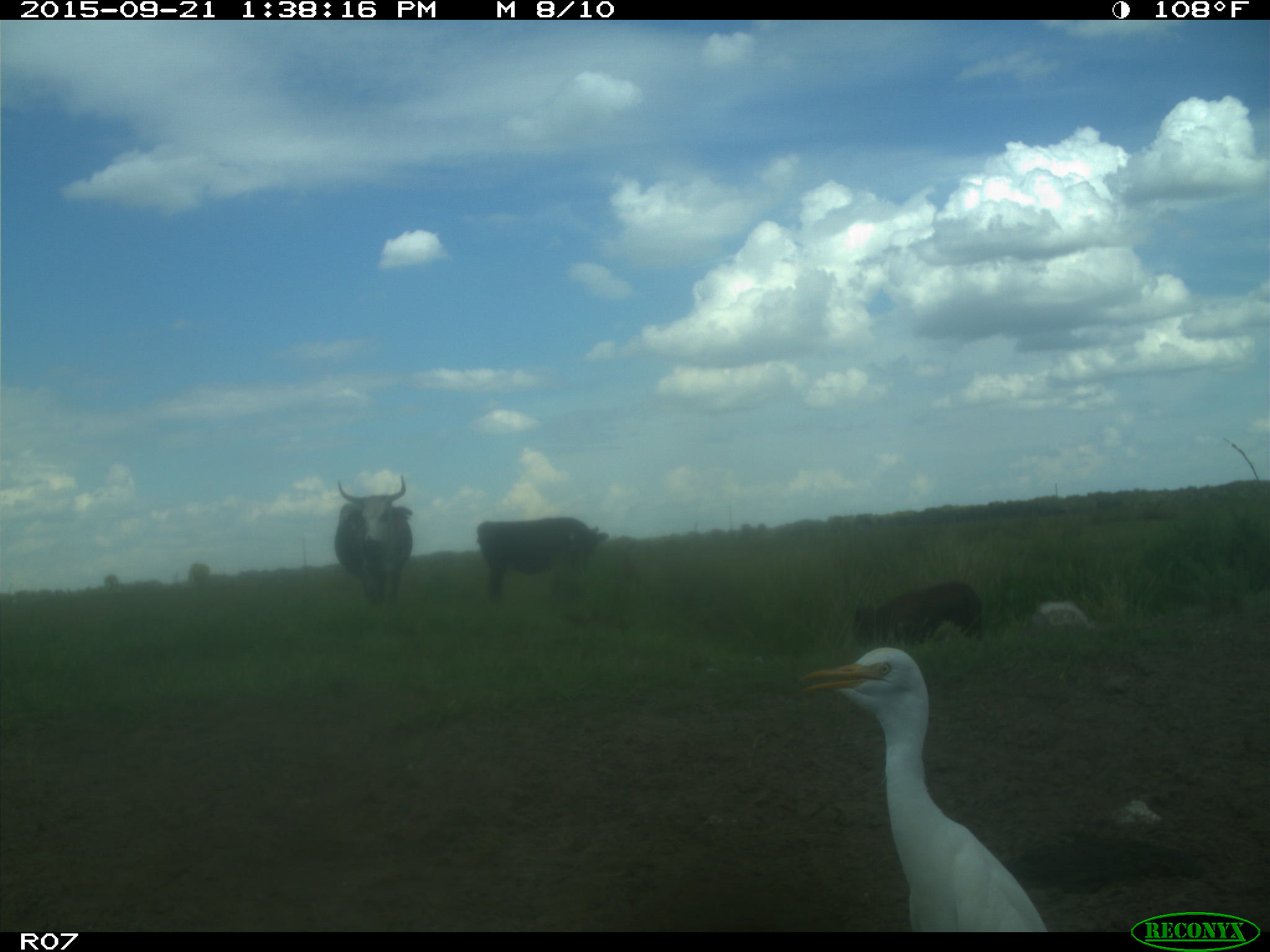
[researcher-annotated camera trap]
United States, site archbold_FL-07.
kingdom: Animalia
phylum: Chordata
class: Mammalia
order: Artiodactyla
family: Bovidae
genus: Bos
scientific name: Bos taurus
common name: domestic cow